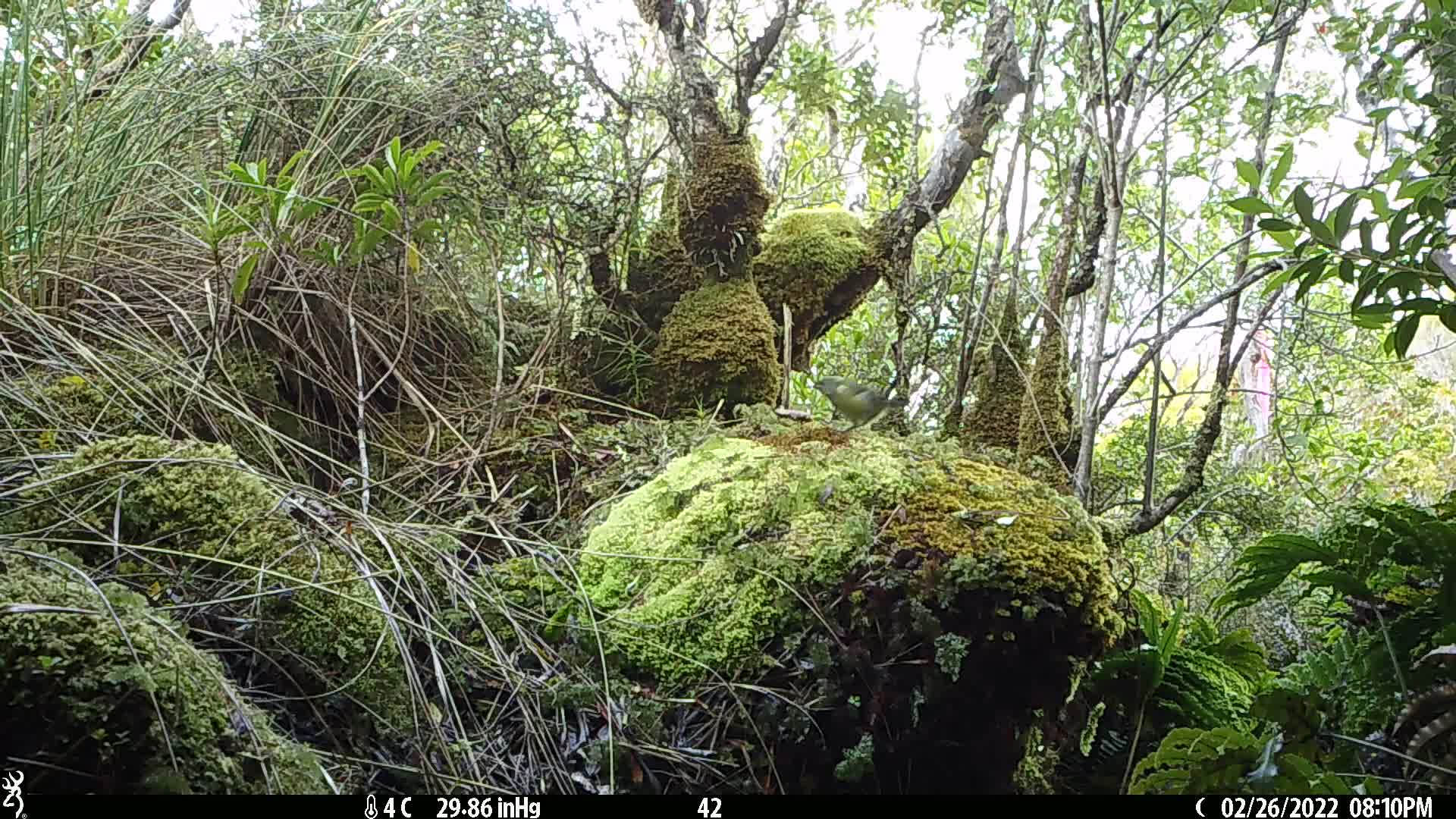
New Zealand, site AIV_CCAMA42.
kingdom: Animalia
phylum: Chordata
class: Aves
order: Passeriformes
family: Meliphagidae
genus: Anthornis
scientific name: Anthornis melanura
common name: new zealand bellbird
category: bellbird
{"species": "bellbird (new zealand bellbird) (Anthornis melanura)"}